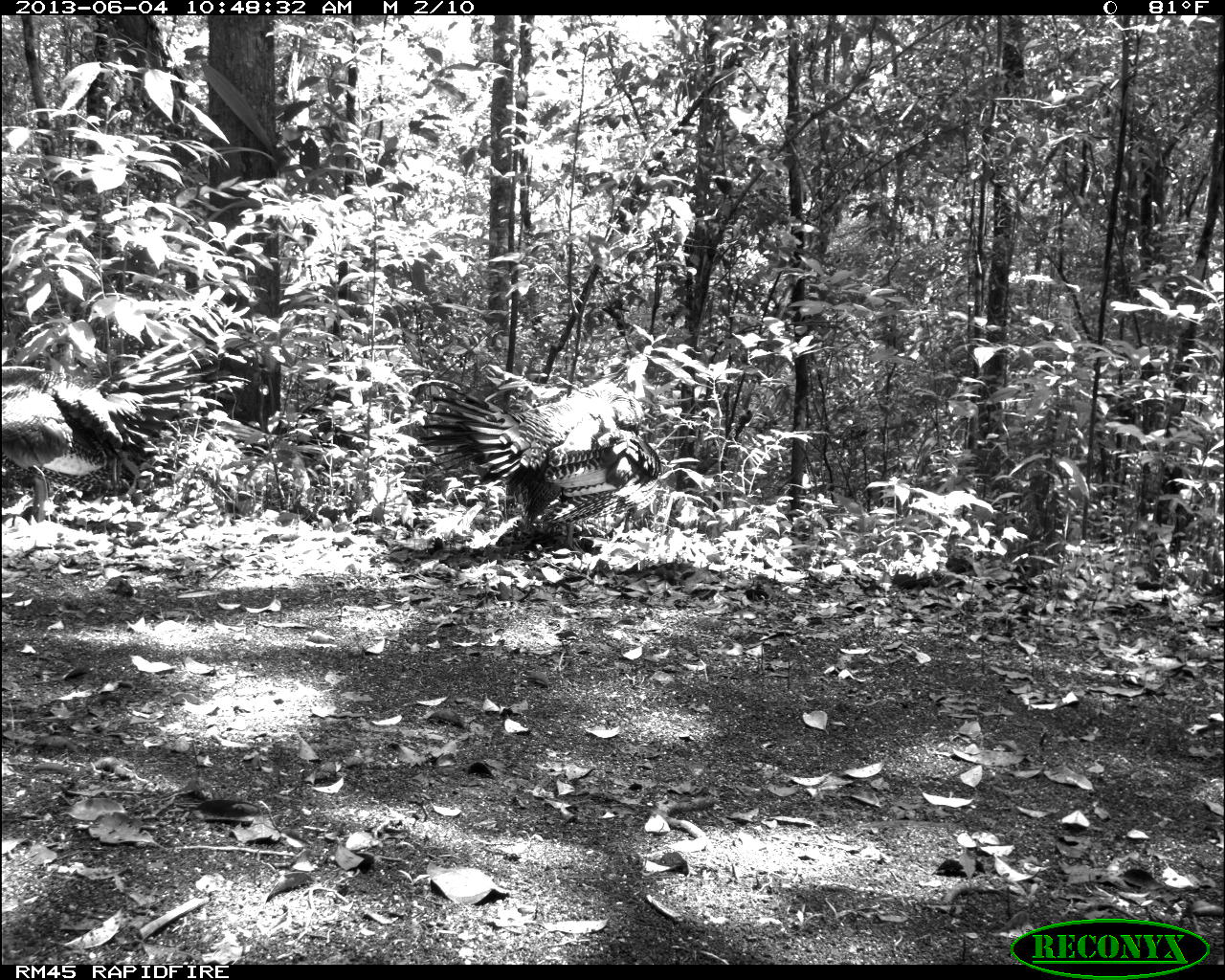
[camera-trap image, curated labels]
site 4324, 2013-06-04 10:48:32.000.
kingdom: Animalia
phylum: Chordata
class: Aves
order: Galliformes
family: Phasianidae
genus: Meleagris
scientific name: Meleagris ocellata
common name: ocellated turkey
Meleagris ocellata (ocellated turkey), count 2.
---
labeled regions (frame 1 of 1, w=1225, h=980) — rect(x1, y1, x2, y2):
meleagris ocellata: rect(416, 358, 655, 550); rect(2, 341, 216, 521)